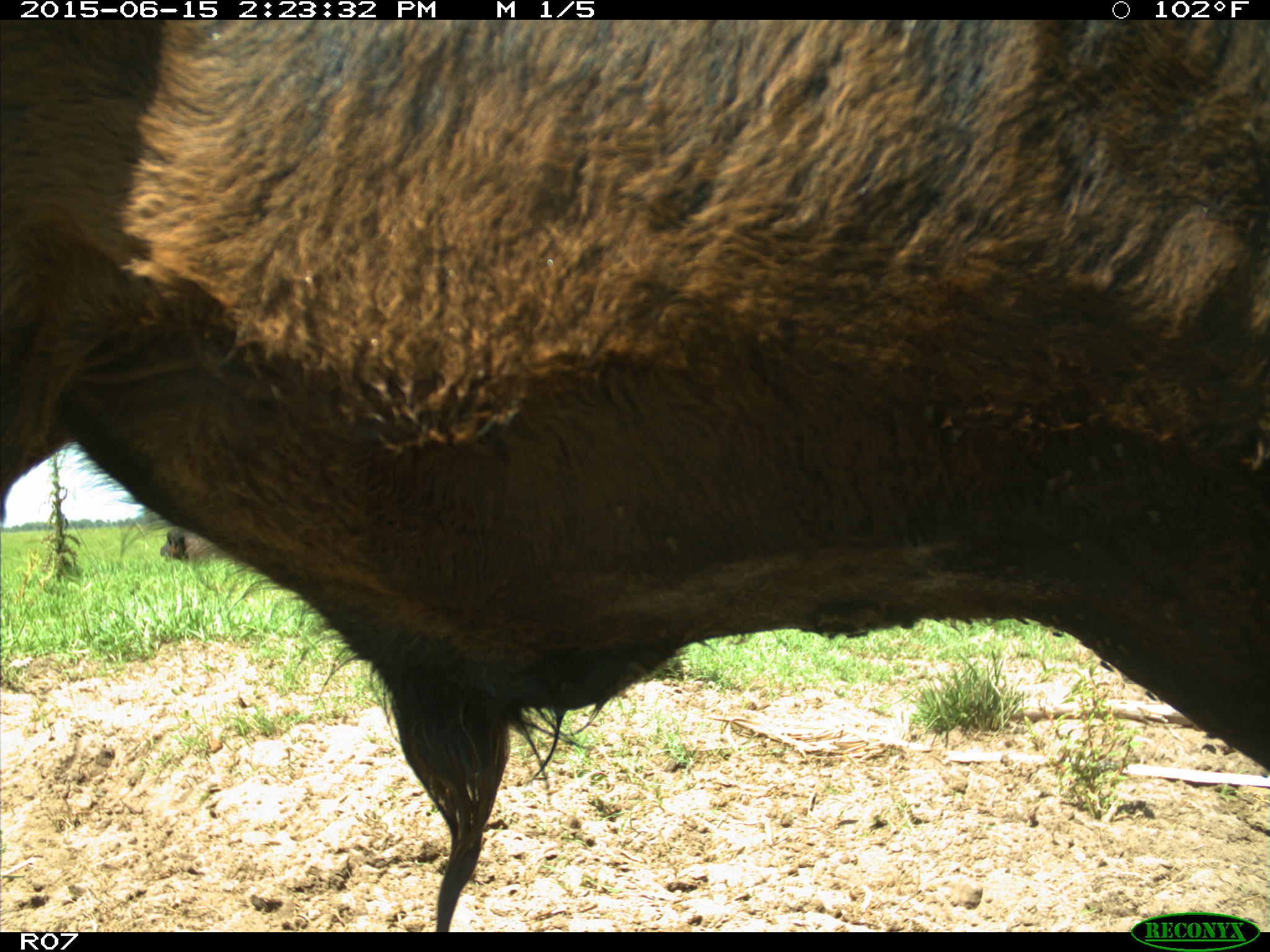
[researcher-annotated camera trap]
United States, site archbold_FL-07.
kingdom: Animalia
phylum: Chordata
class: Mammalia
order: Artiodactyla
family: Bovidae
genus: Bos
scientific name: Bos taurus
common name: domestic cow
Bos taurus (domestic cow).